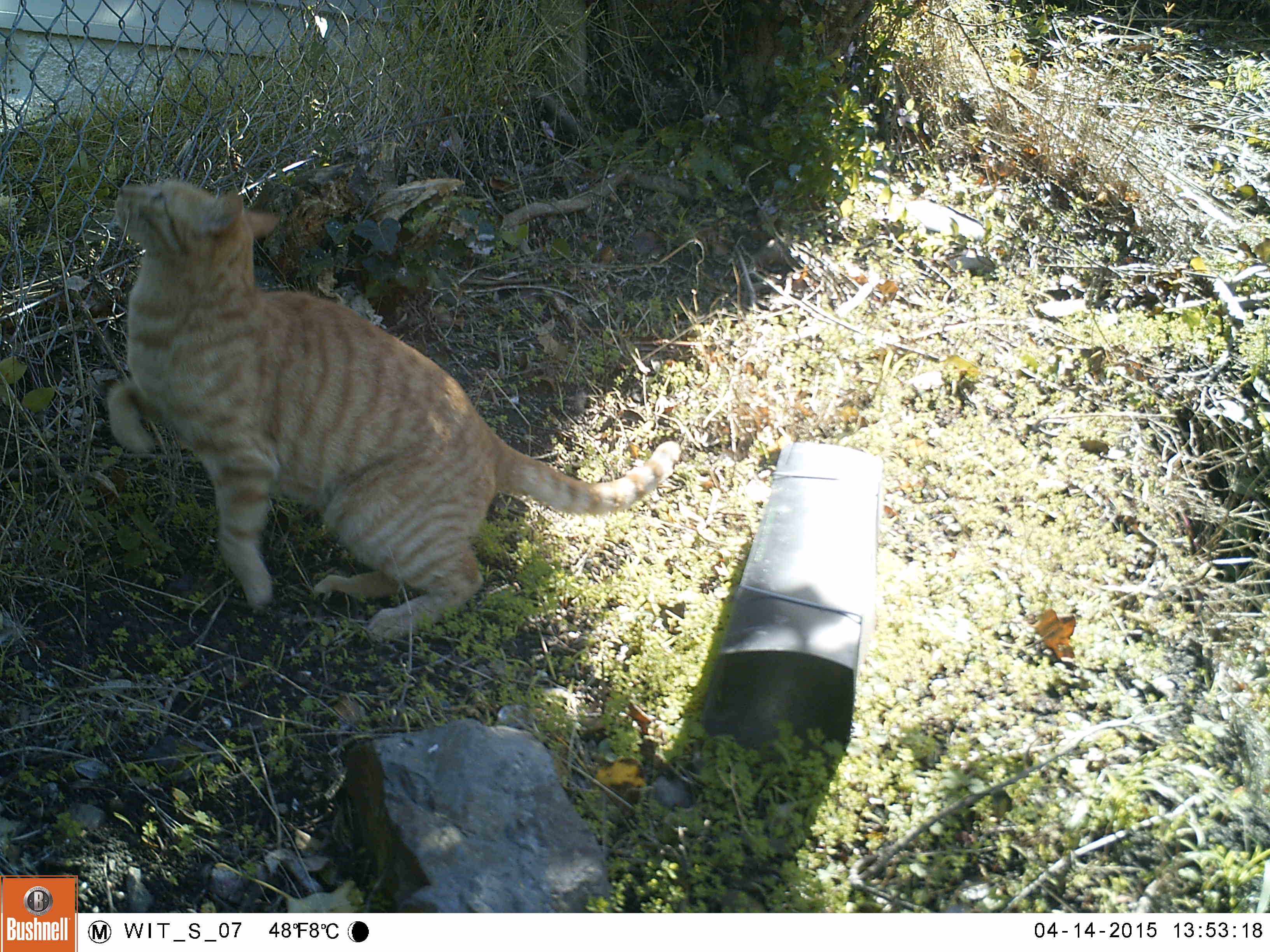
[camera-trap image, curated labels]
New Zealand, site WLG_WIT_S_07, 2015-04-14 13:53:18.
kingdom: Animalia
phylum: Chordata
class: Mammalia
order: Carnivora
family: Felidae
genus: Felis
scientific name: Felis catus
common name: domestic cat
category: cat